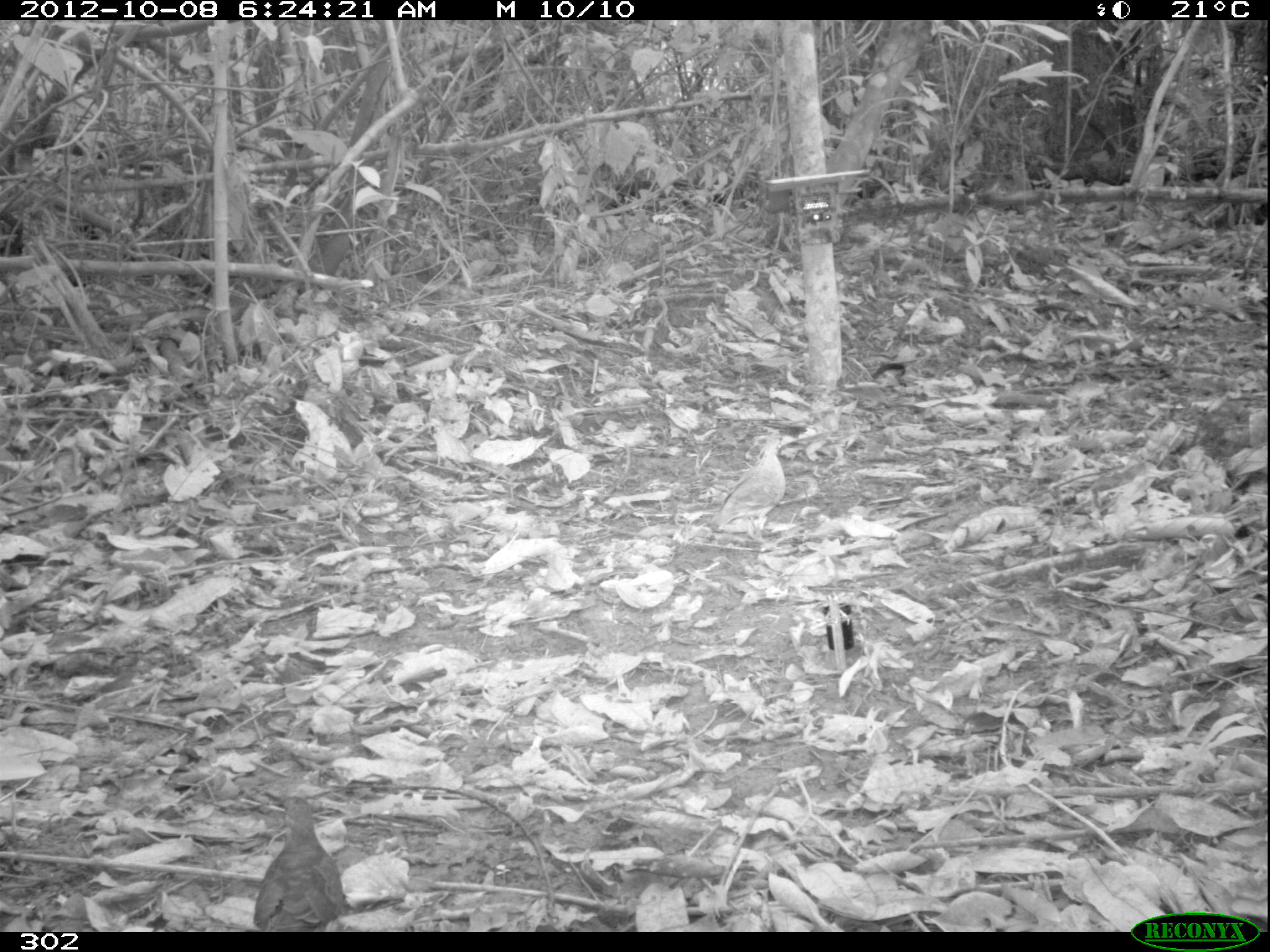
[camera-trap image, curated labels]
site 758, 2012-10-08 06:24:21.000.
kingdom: Animalia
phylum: Chordata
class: Aves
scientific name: Aves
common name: bird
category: unknown bird